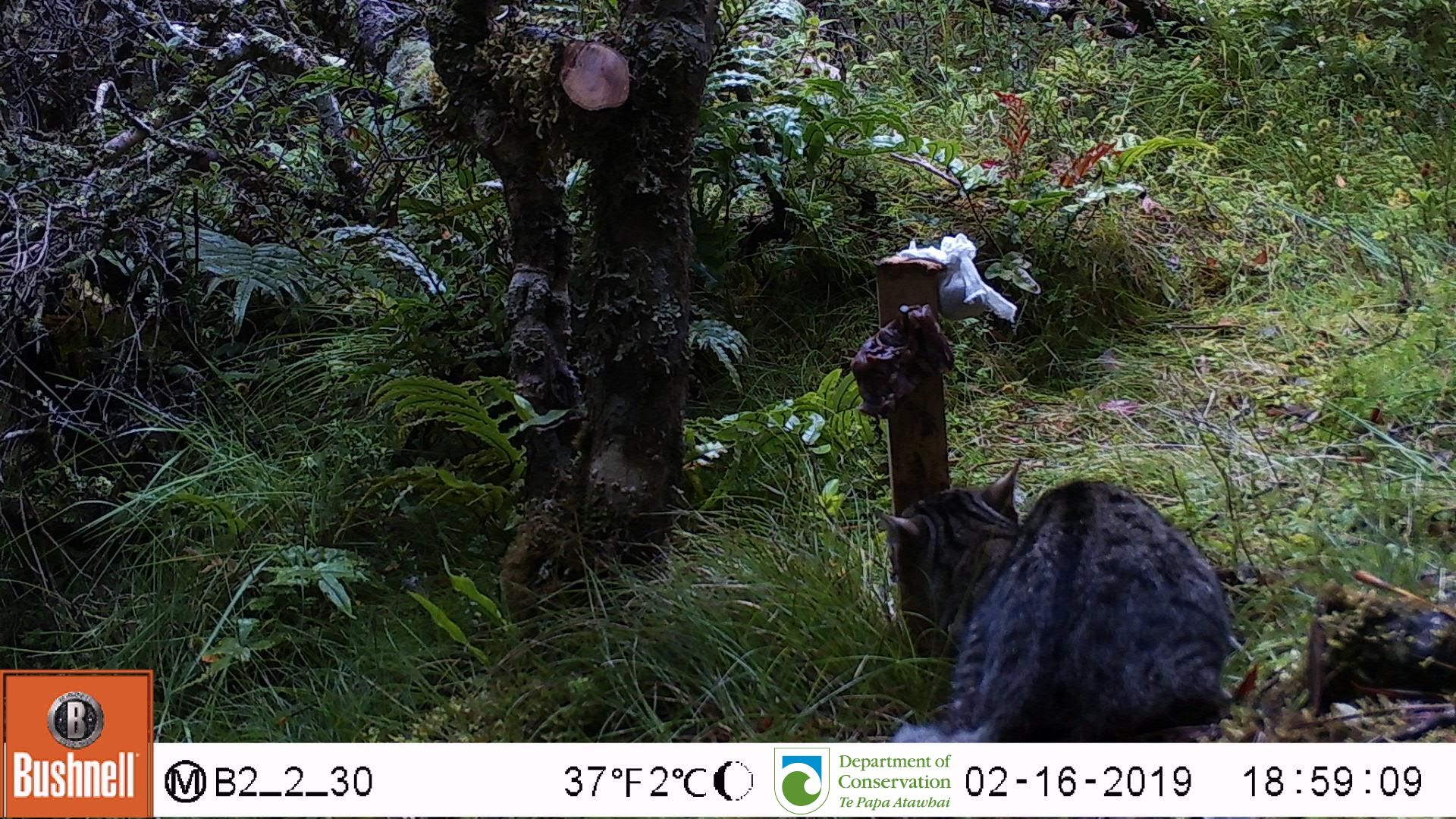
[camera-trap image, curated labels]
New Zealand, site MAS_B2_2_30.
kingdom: Animalia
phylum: Chordata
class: Mammalia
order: Carnivora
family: Felidae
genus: Felis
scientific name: Felis catus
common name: domestic cat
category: cat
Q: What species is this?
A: Cat (domestic cat) (Felis catus).